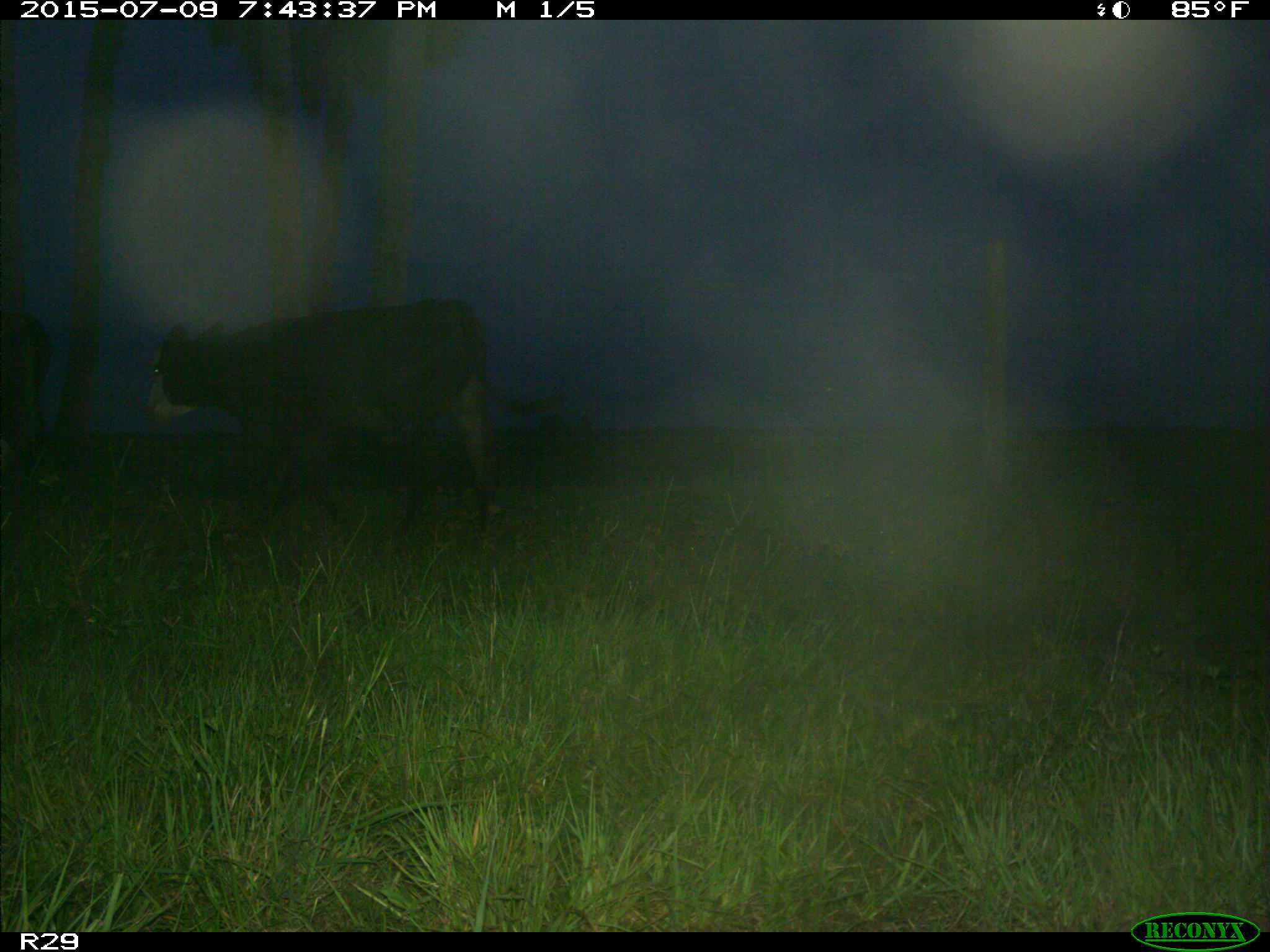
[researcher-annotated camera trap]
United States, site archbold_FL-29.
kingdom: Animalia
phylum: Chordata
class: Mammalia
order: Artiodactyla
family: Bovidae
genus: Bos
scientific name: Bos taurus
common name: domestic cow